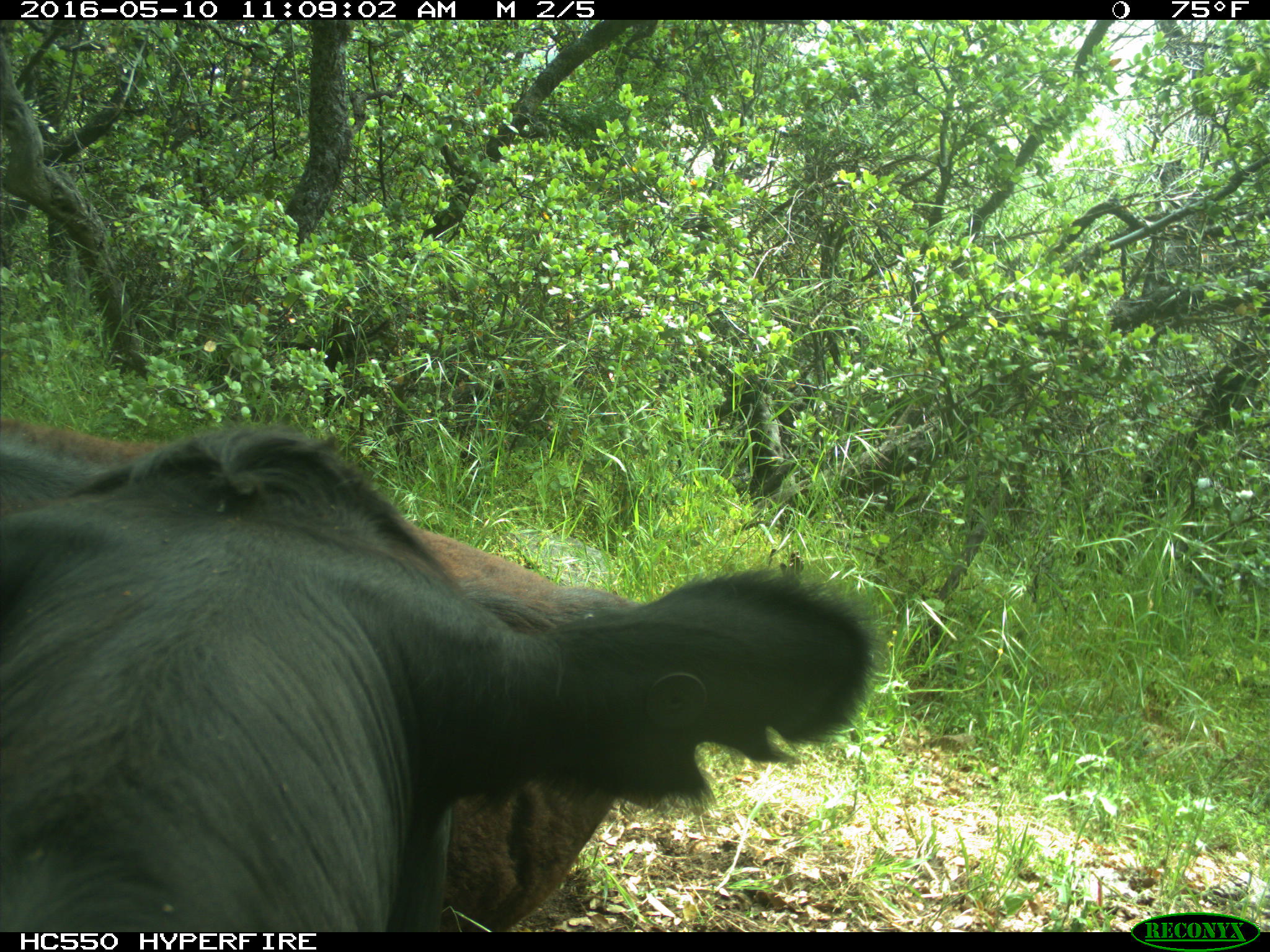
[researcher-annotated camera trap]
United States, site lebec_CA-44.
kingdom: Animalia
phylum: Chordata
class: Mammalia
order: Artiodactyla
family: Bovidae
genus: Bos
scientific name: Bos taurus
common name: domestic cow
Bos taurus (domestic cow).